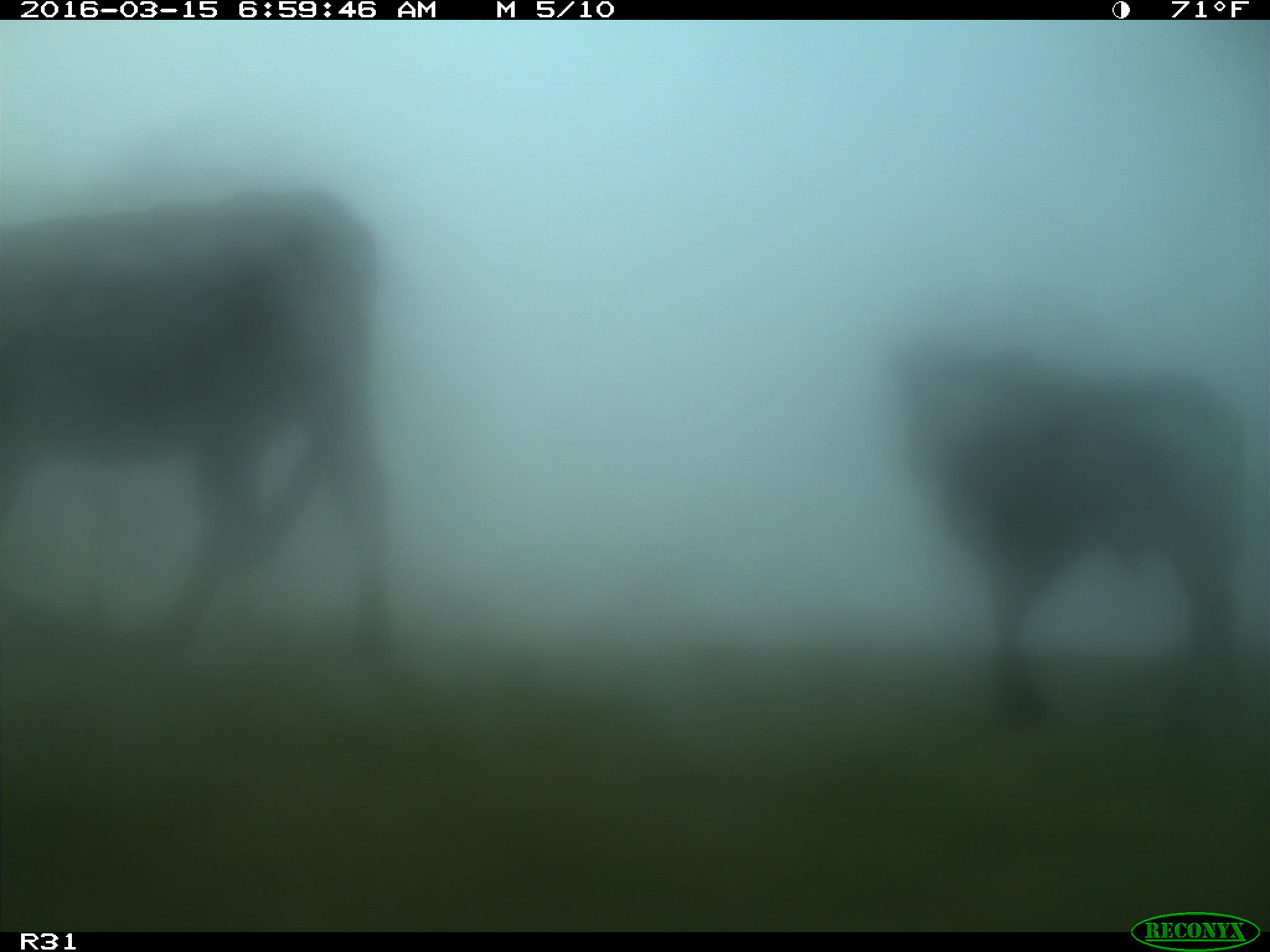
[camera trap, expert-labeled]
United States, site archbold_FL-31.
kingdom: Animalia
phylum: Chordata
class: Mammalia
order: Artiodactyla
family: Bovidae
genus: Bos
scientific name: Bos taurus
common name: domestic cow